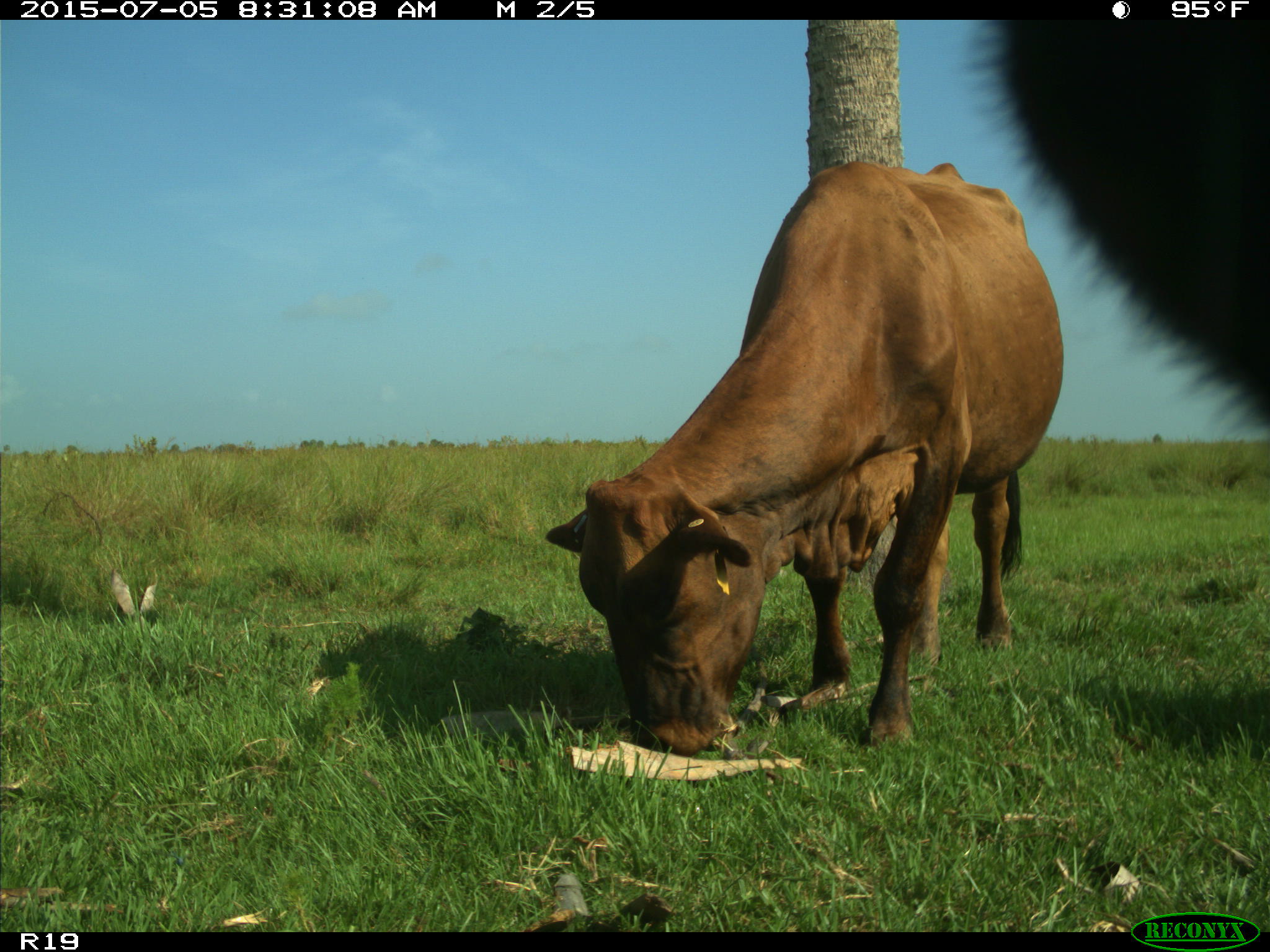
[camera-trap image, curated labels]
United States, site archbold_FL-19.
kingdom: Animalia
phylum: Chordata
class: Mammalia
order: Artiodactyla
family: Bovidae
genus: Bos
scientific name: Bos taurus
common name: domestic cow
Bos taurus (domestic cow).